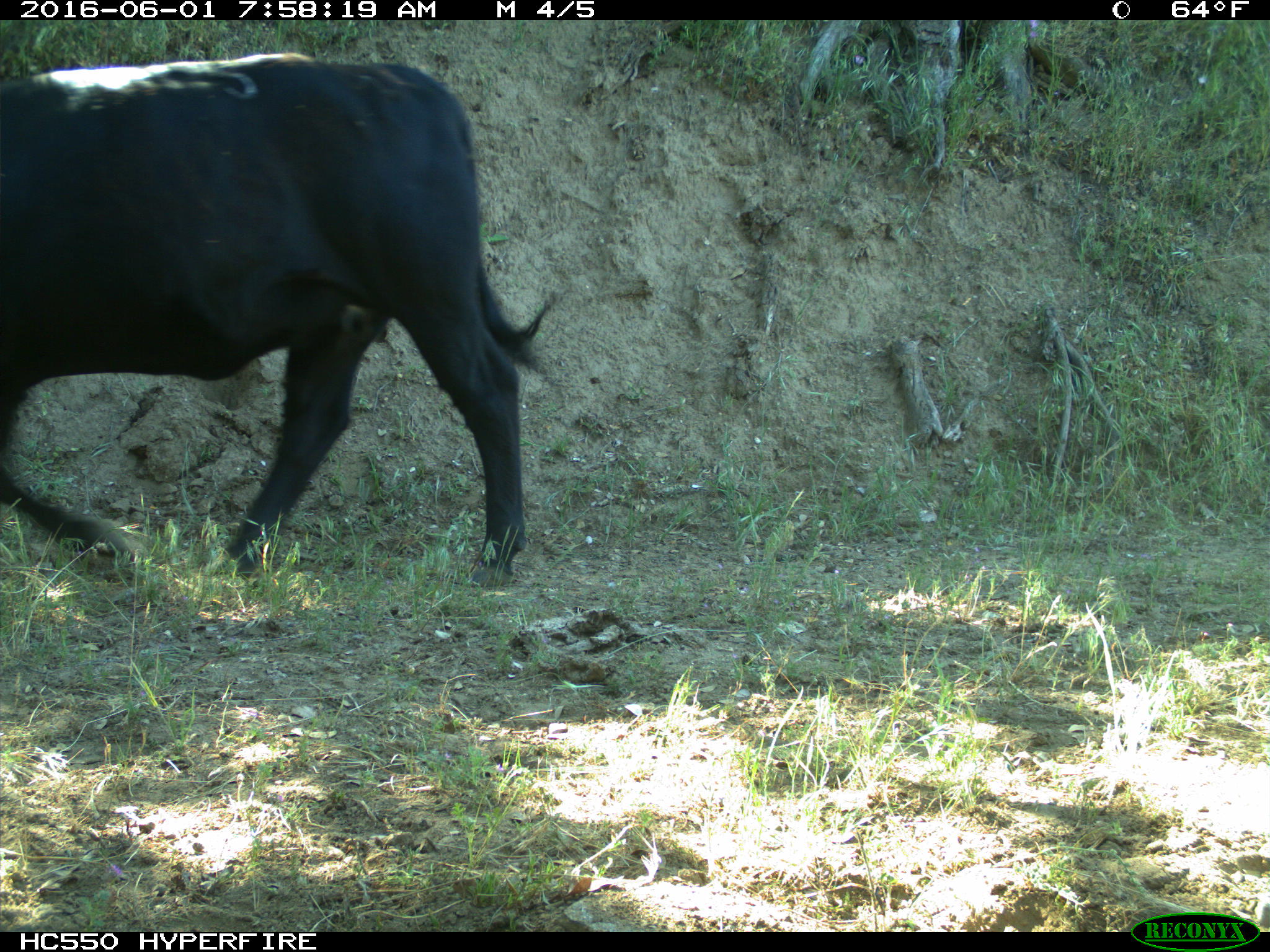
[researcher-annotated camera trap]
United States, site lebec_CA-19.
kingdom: Animalia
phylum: Chordata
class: Mammalia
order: Artiodactyla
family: Bovidae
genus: Bos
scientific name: Bos taurus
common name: domestic cow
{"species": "Bos taurus (domestic cow)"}